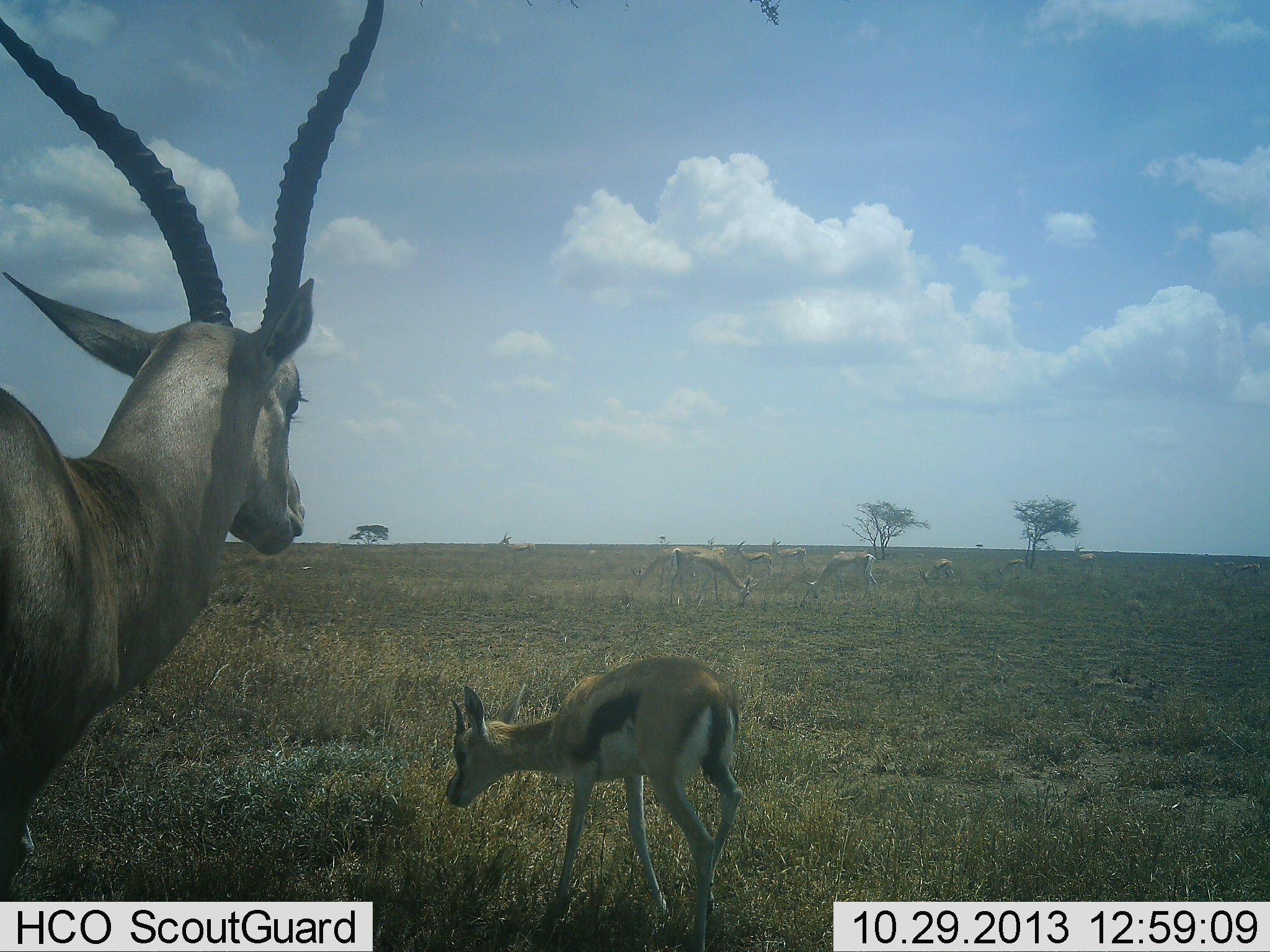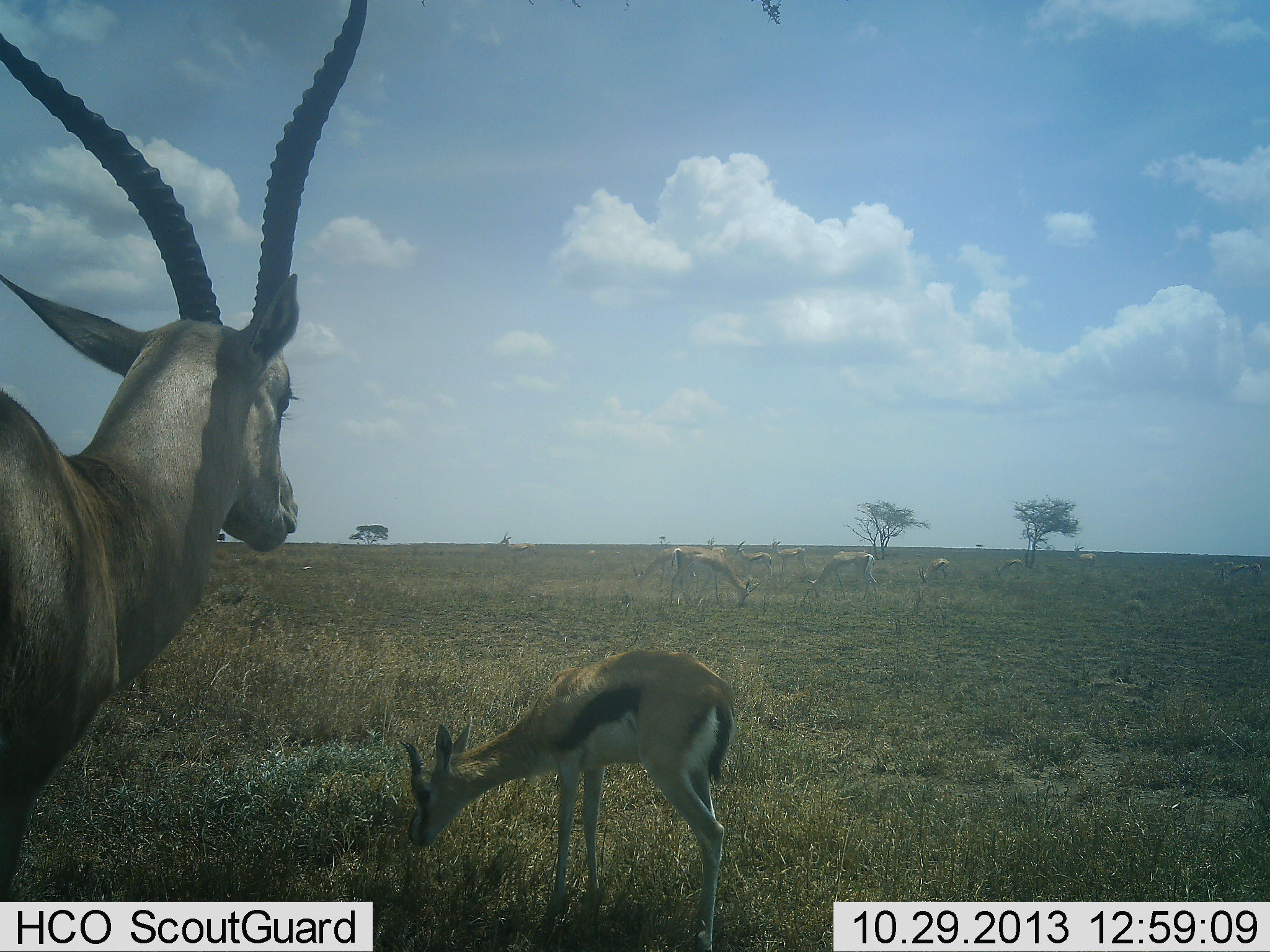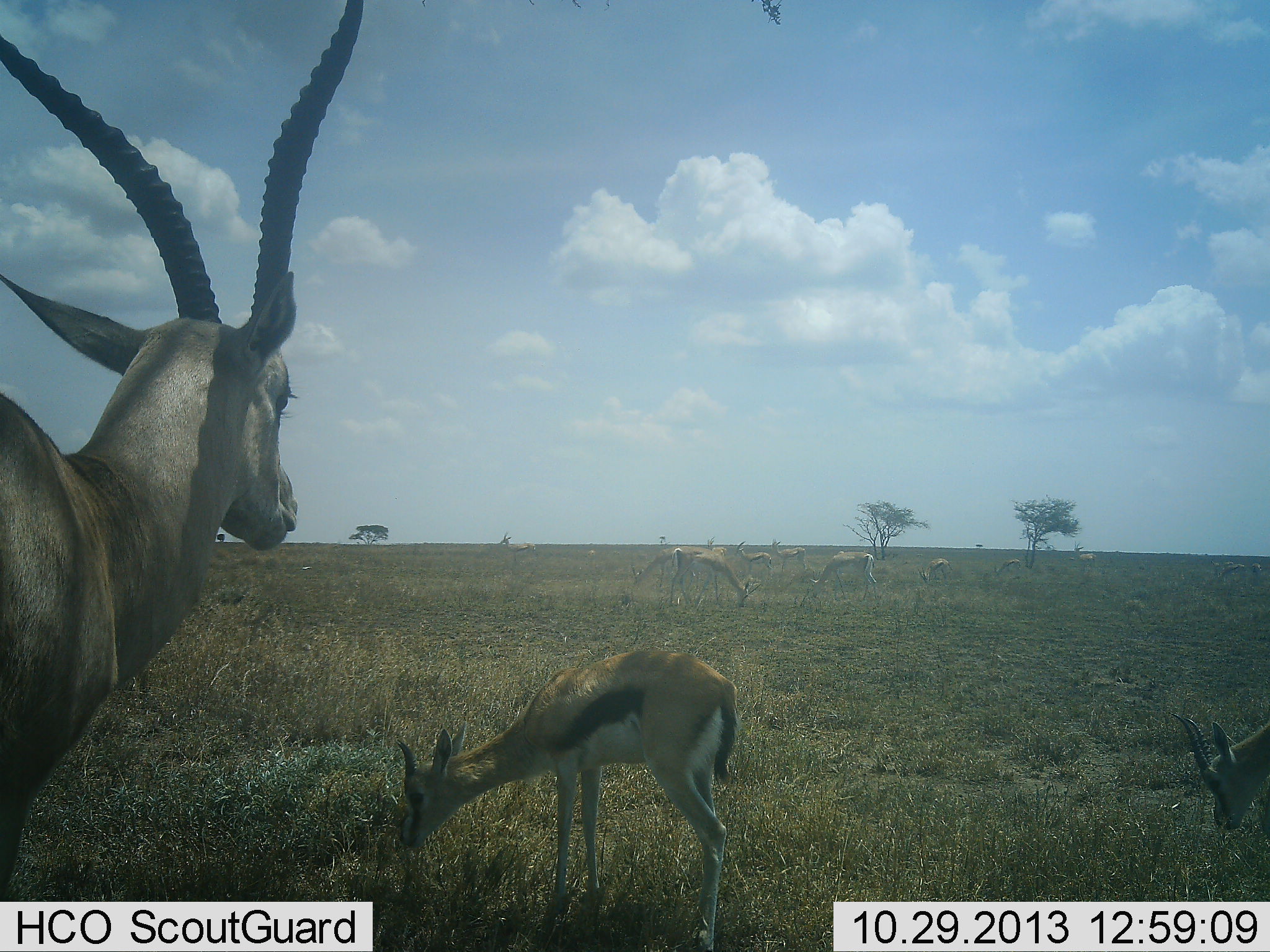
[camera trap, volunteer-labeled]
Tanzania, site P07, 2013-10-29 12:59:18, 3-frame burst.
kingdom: Animalia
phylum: Chordata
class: Mammalia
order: Artiodactyla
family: Bovidae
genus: Eudorcas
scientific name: Eudorcas thomsonii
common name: thomson's gazelle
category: gazellethomsons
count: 9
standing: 74%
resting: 3%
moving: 19%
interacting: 3%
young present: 23%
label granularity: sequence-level